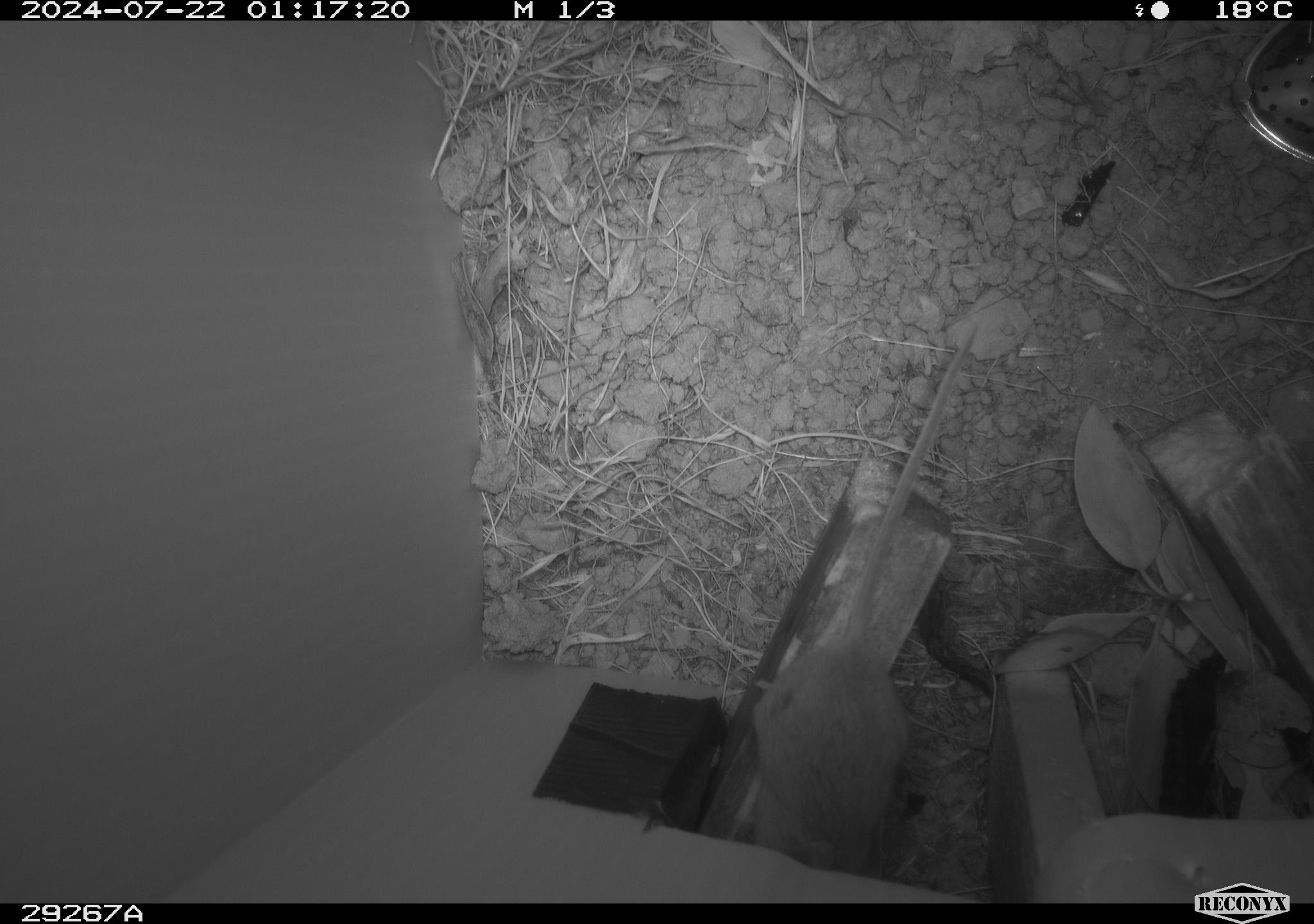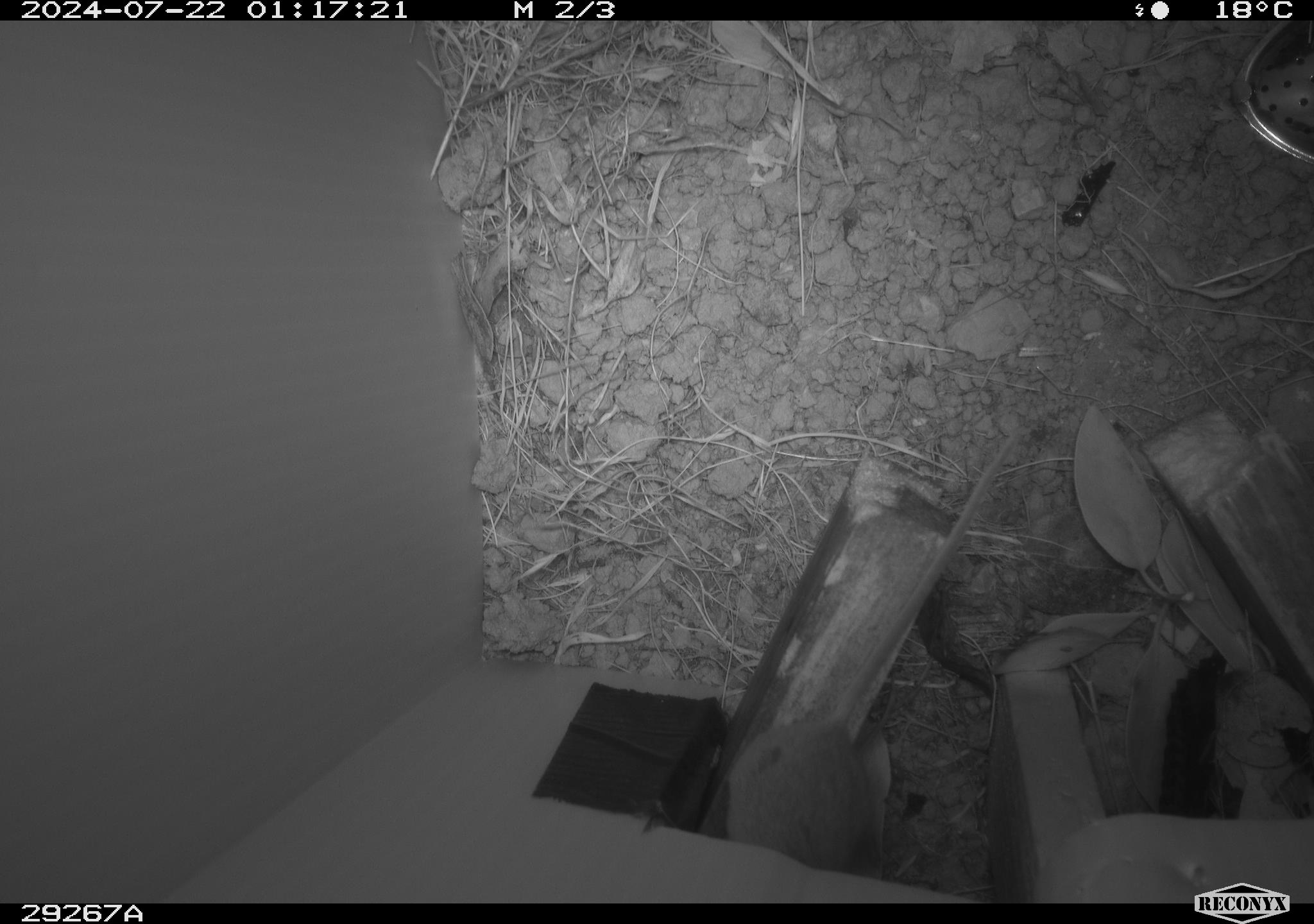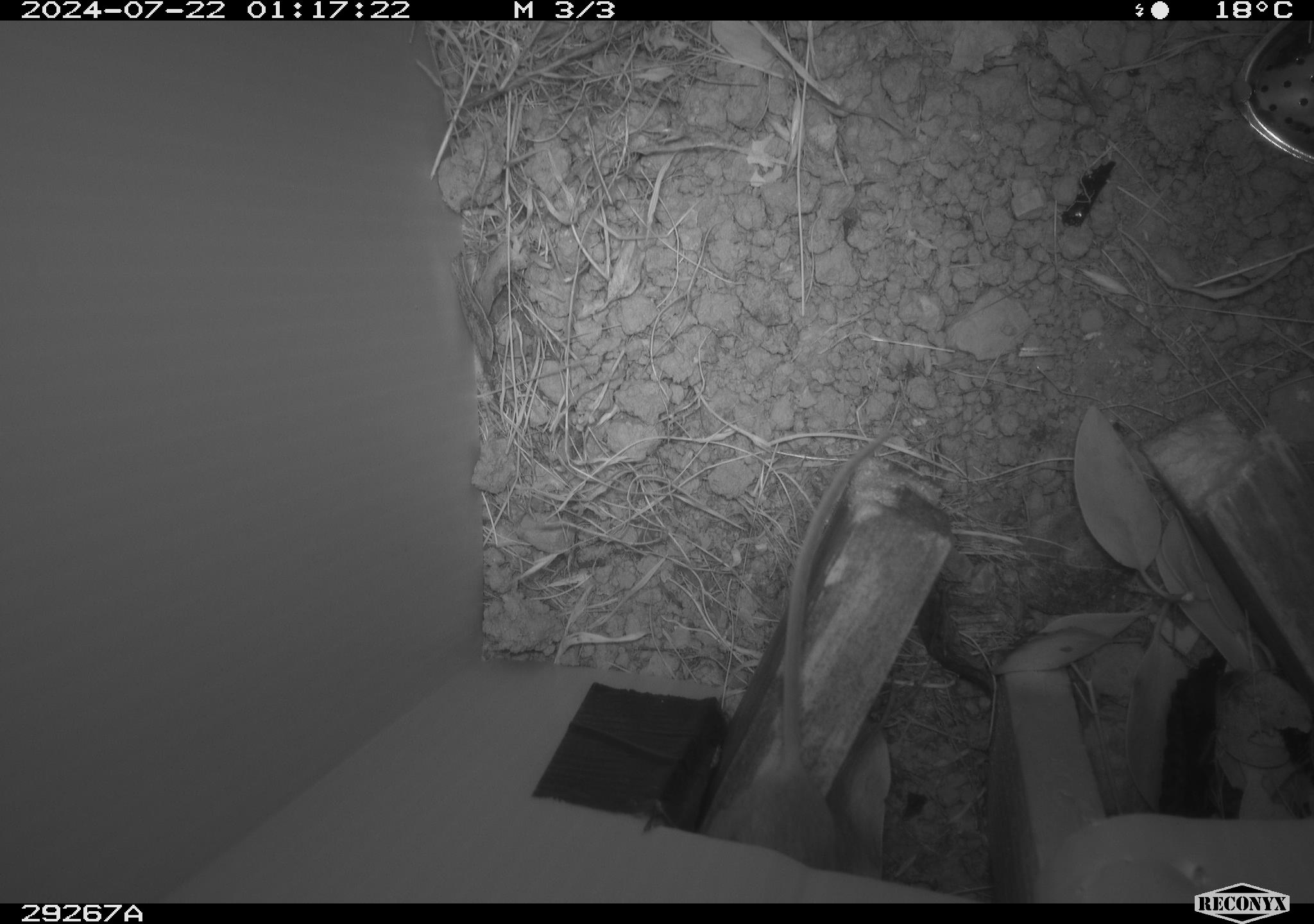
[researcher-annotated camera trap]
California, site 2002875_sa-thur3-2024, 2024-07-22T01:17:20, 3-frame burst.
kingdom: Animalia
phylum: Chordata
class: Mammalia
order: Rodentia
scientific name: Rodentia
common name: mouse species